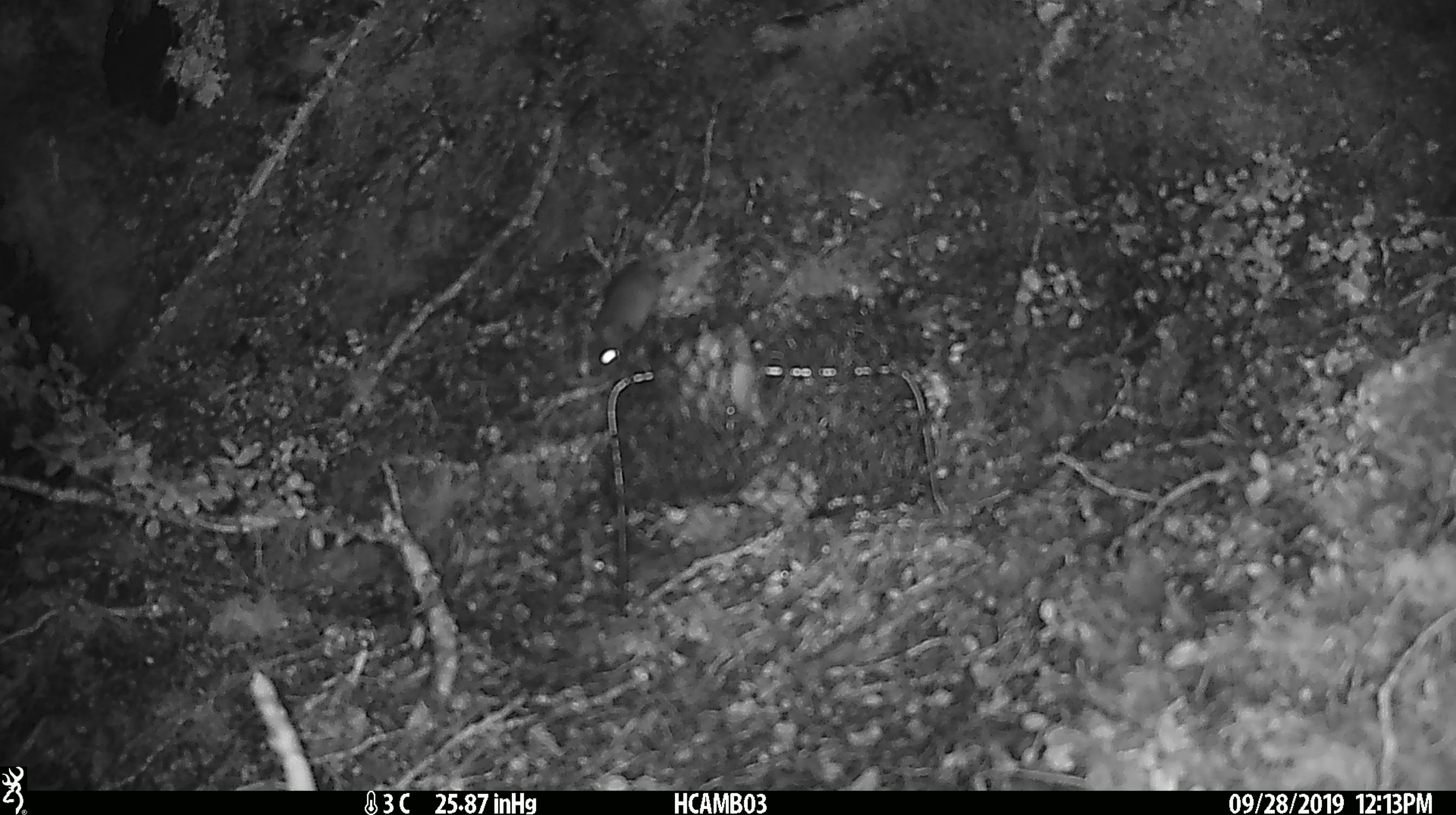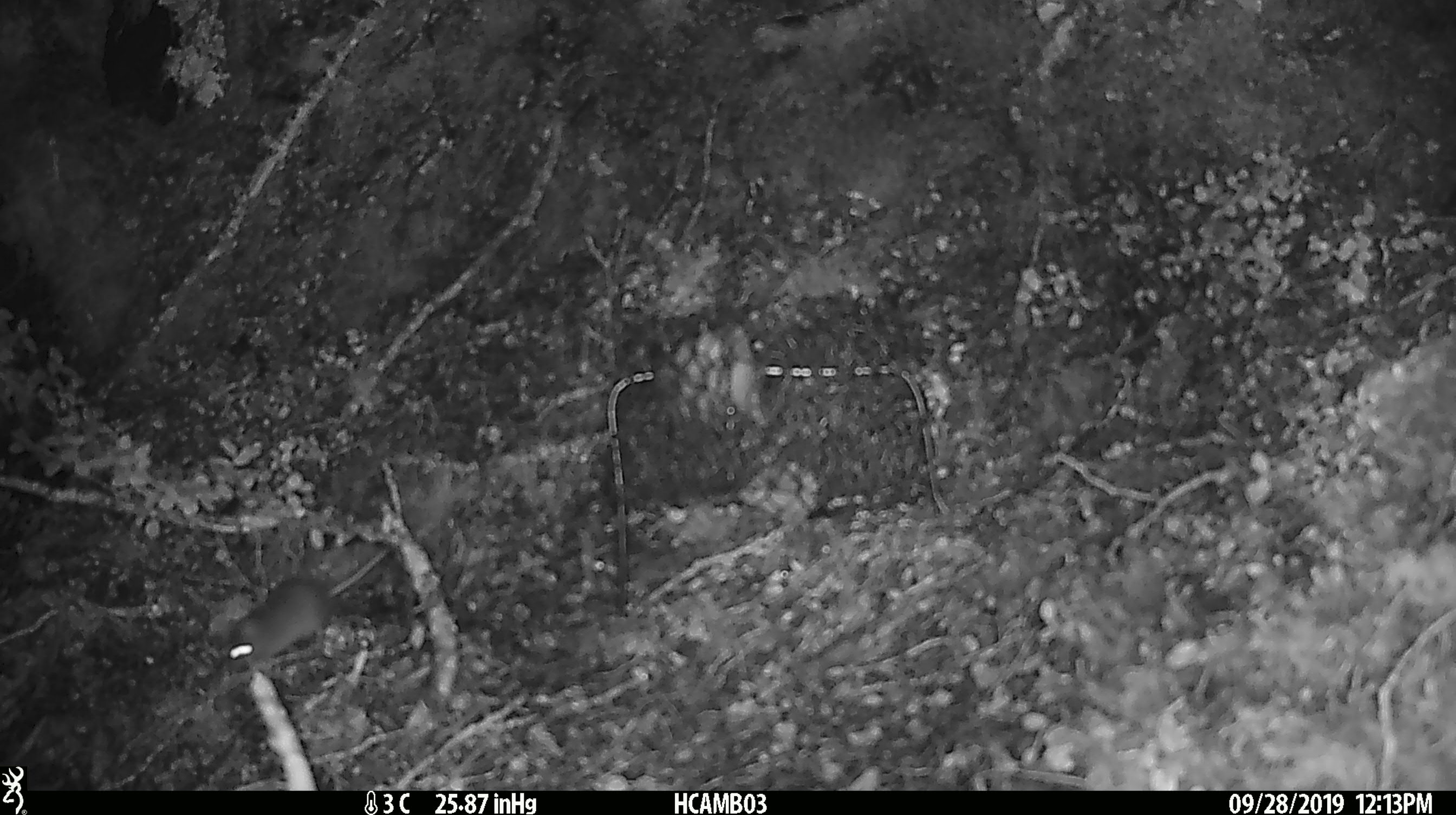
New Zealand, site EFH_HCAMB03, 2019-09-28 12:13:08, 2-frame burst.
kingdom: Animalia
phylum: Chordata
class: Mammalia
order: Rodentia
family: Muridae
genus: Mus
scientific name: Mus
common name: mouse